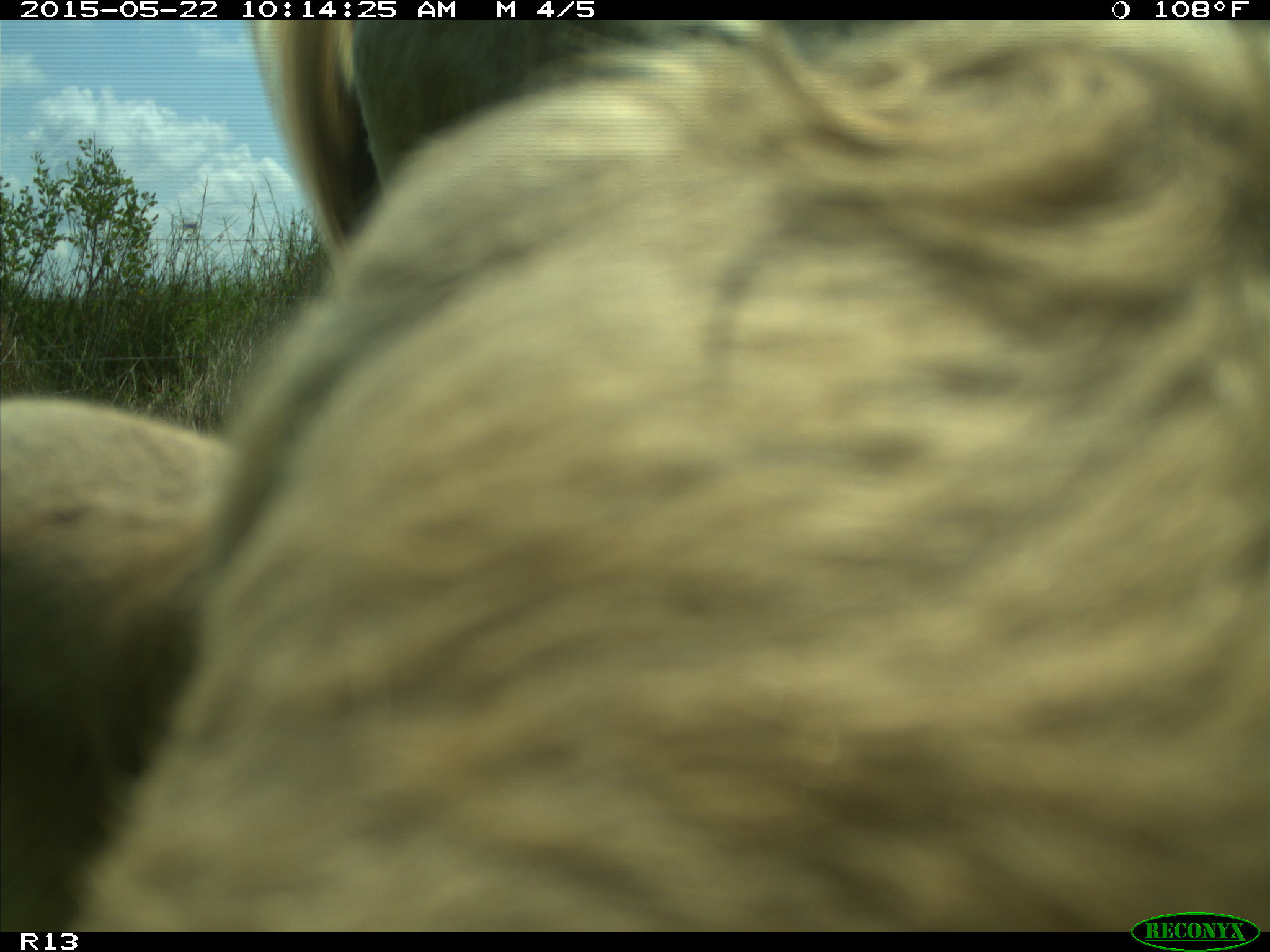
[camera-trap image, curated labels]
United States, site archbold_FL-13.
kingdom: Animalia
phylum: Chordata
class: Mammalia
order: Artiodactyla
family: Bovidae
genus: Bos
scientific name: Bos taurus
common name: domestic cow